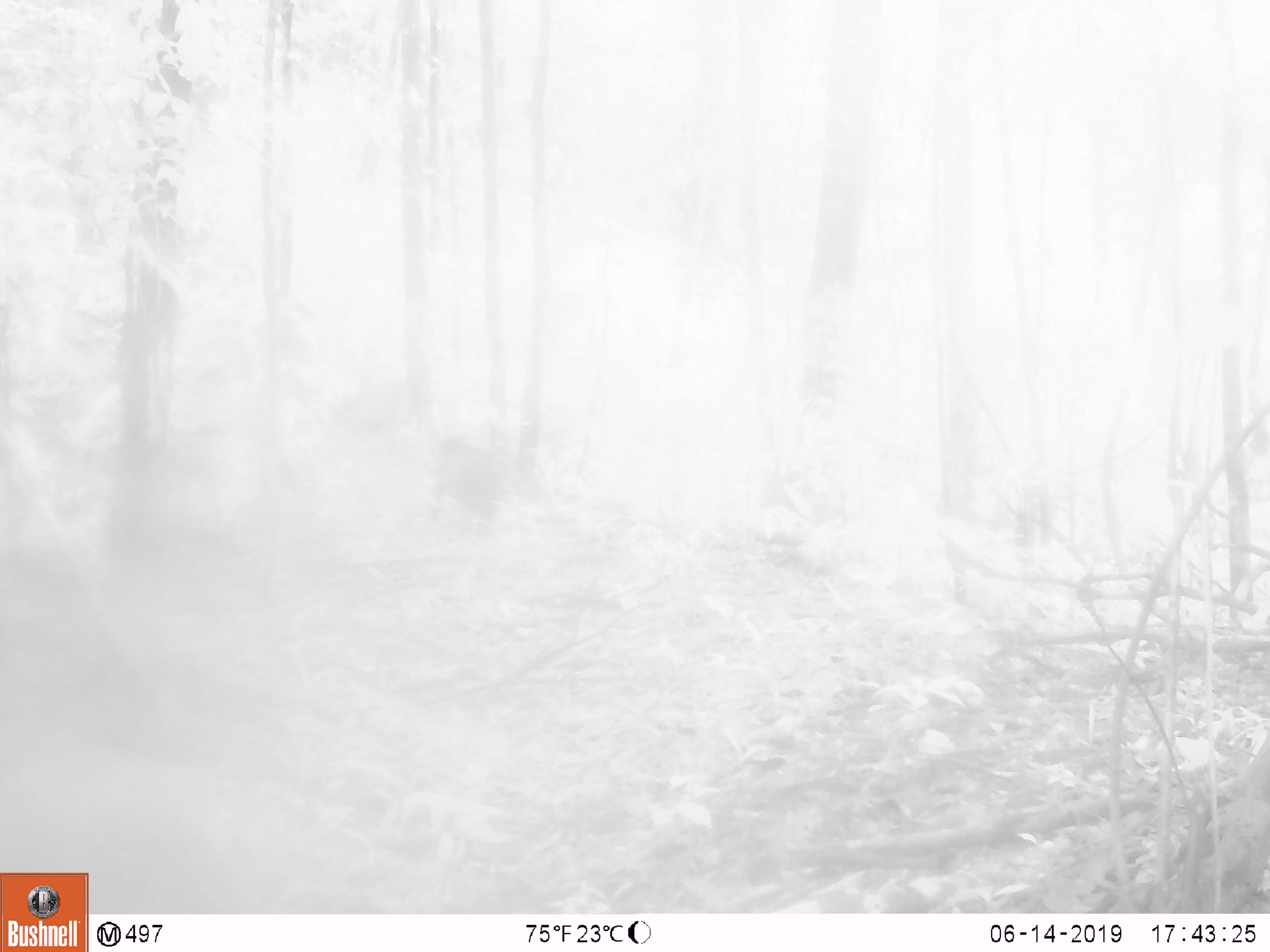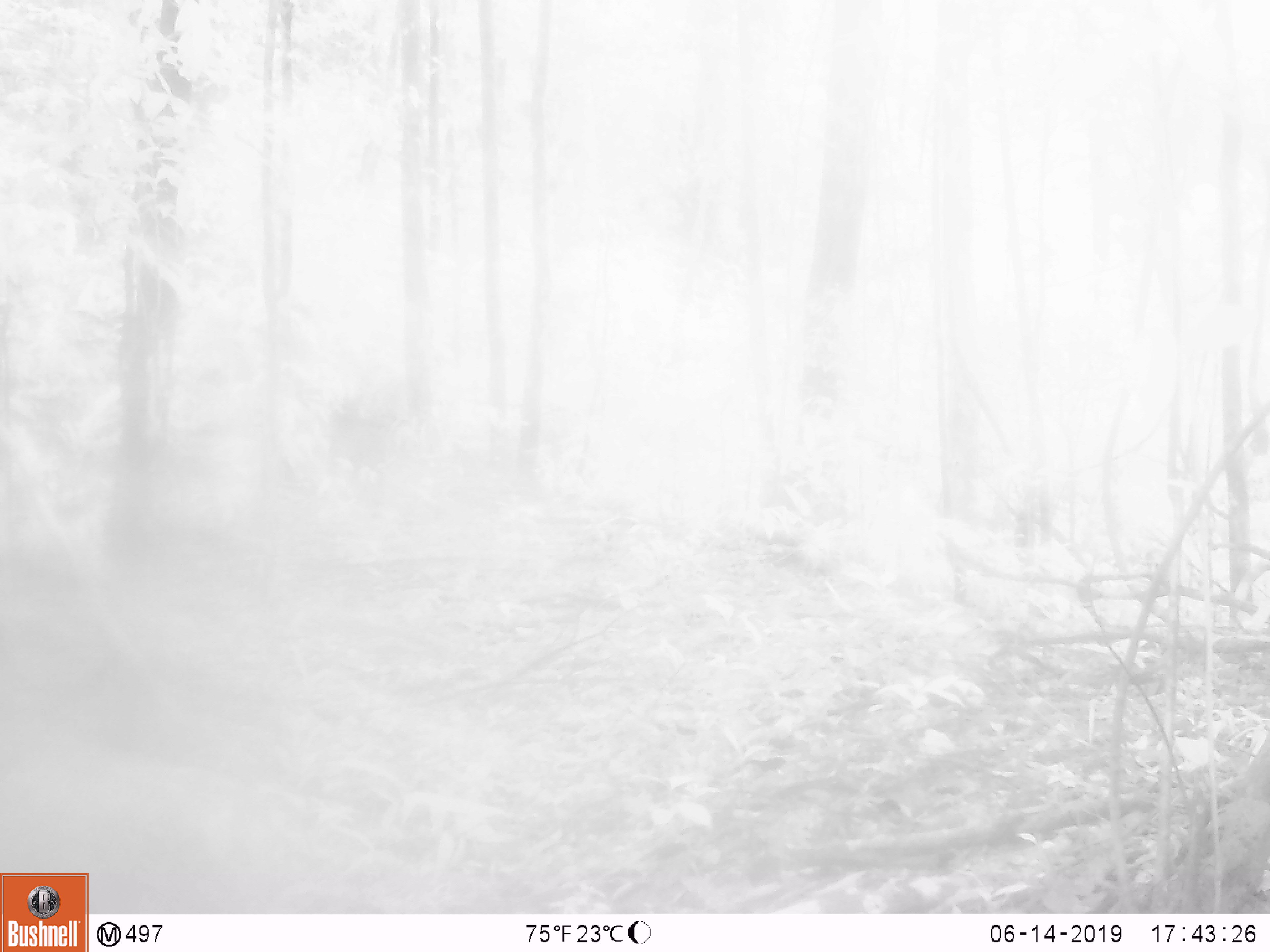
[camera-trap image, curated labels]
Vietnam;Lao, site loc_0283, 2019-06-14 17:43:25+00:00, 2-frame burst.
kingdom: Animalia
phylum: Chordata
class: Mammalia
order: Primates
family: Cercopithecidae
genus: Macaca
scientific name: Macaca arctoides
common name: stump-tailed macaque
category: stump tailed macaque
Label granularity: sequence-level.